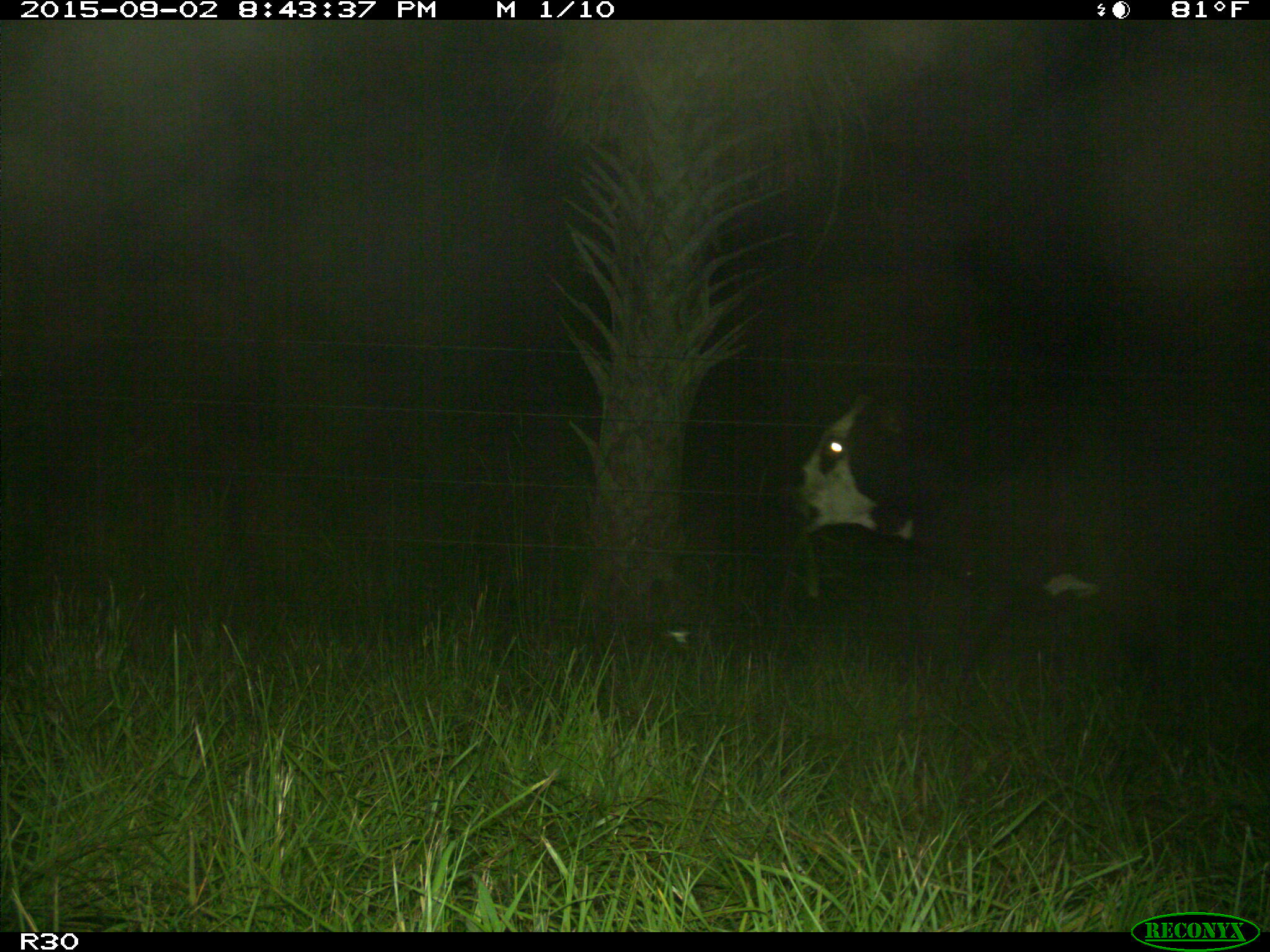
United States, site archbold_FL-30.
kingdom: Animalia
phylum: Chordata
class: Mammalia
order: Artiodactyla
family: Bovidae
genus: Bos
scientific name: Bos taurus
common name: domestic cow